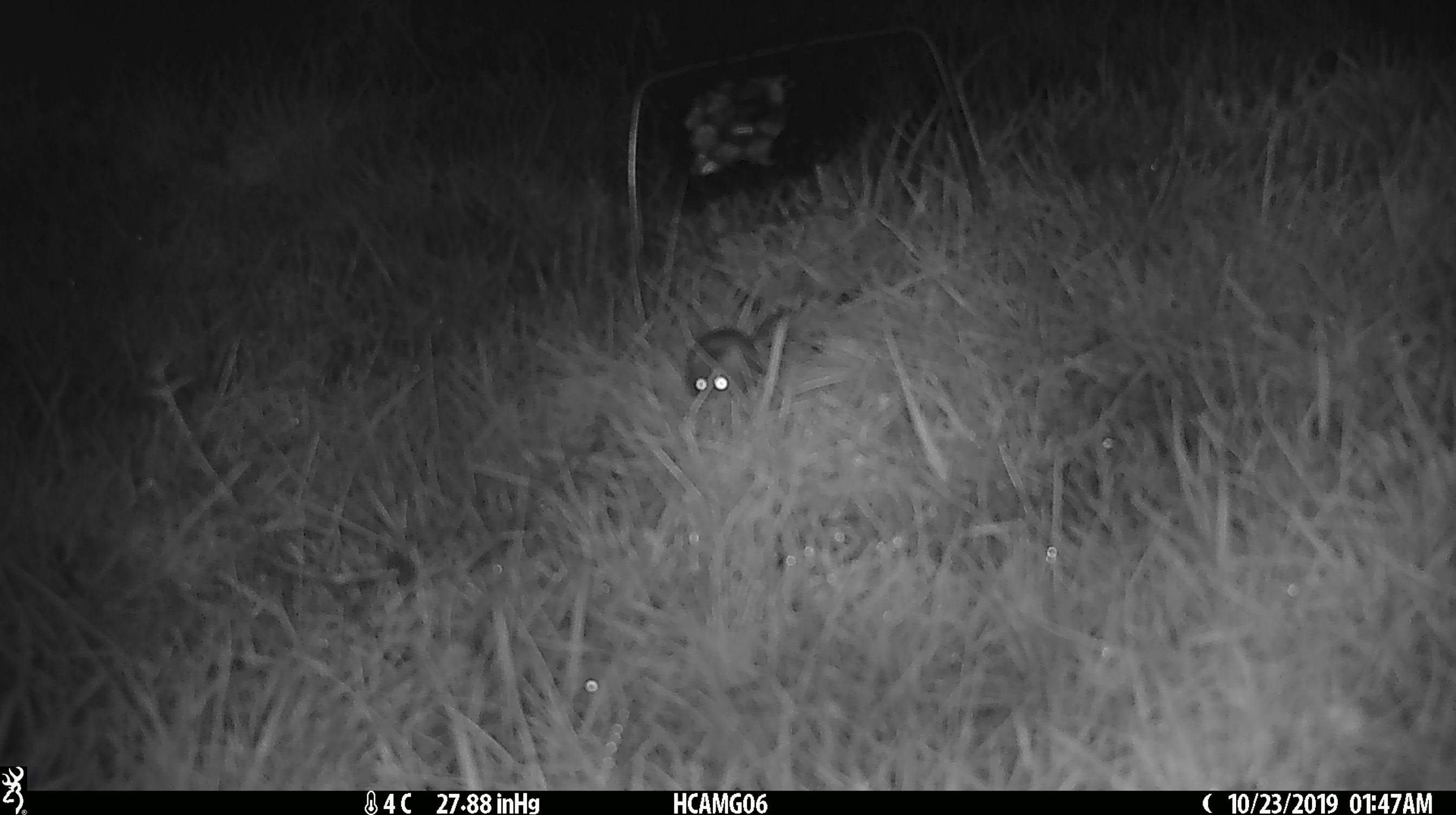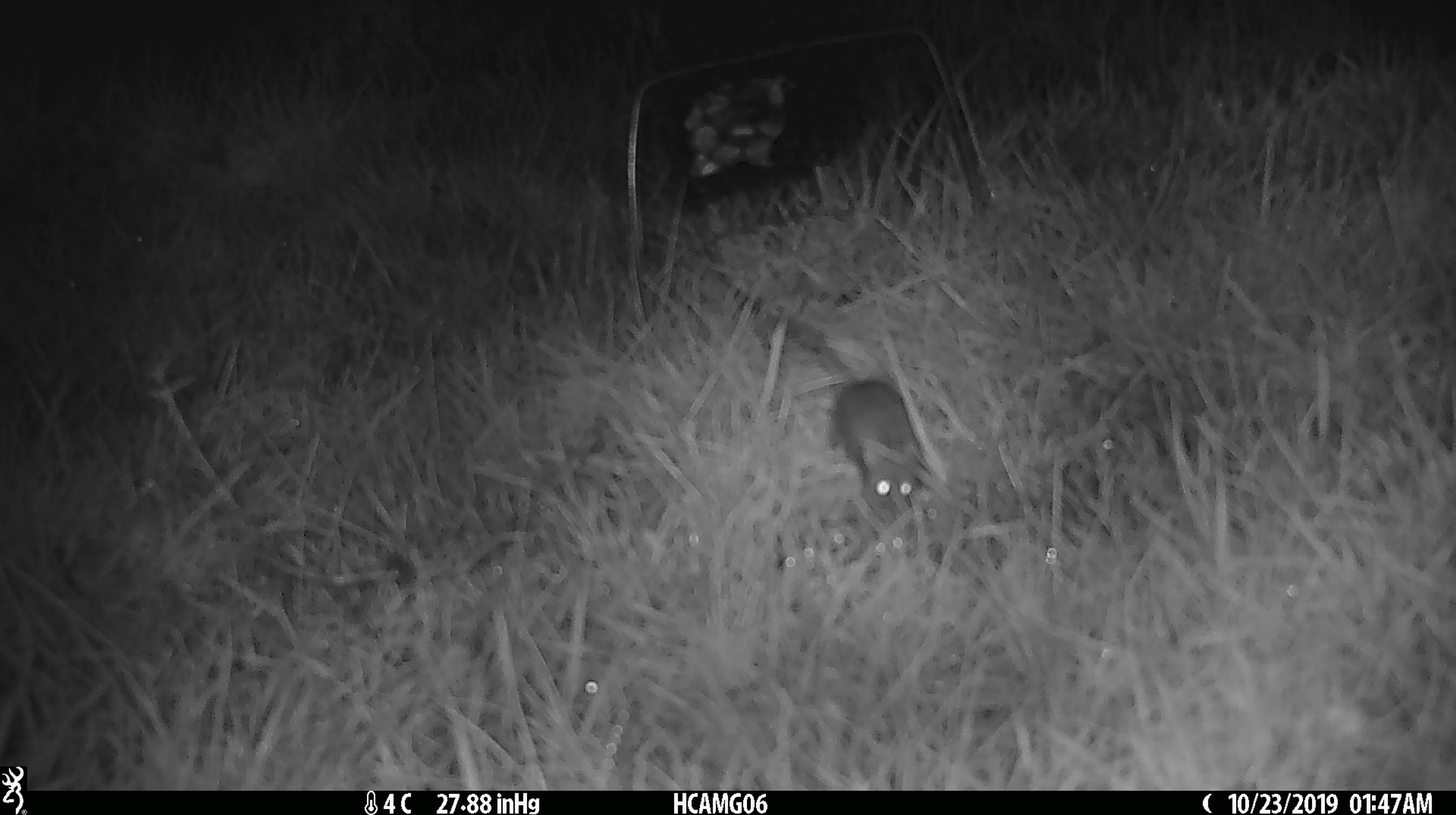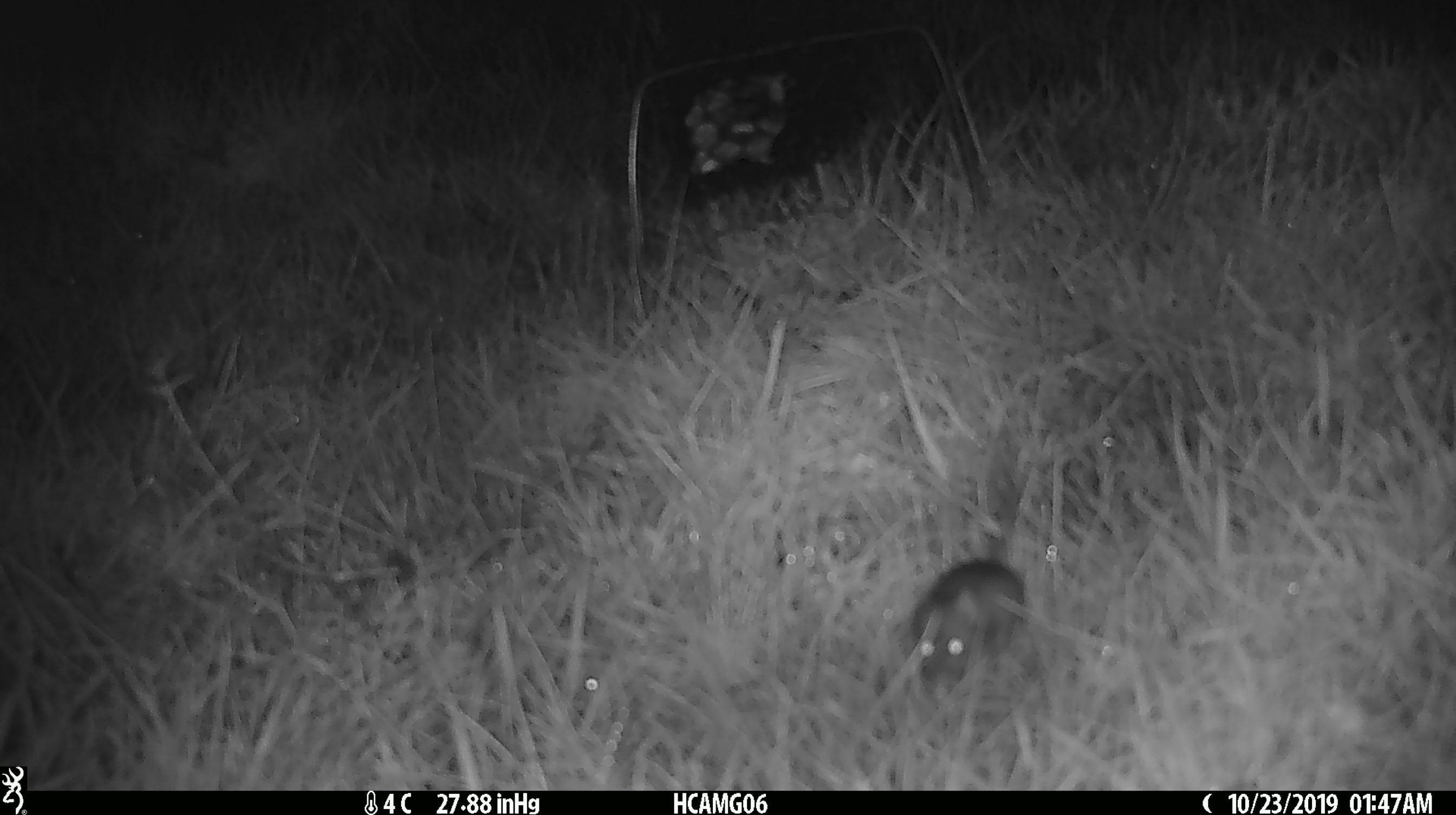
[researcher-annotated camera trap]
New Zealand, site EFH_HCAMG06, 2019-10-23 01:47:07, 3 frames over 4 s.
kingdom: Animalia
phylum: Chordata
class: Mammalia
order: Rodentia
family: Muridae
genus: Mus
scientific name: Mus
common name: mouse